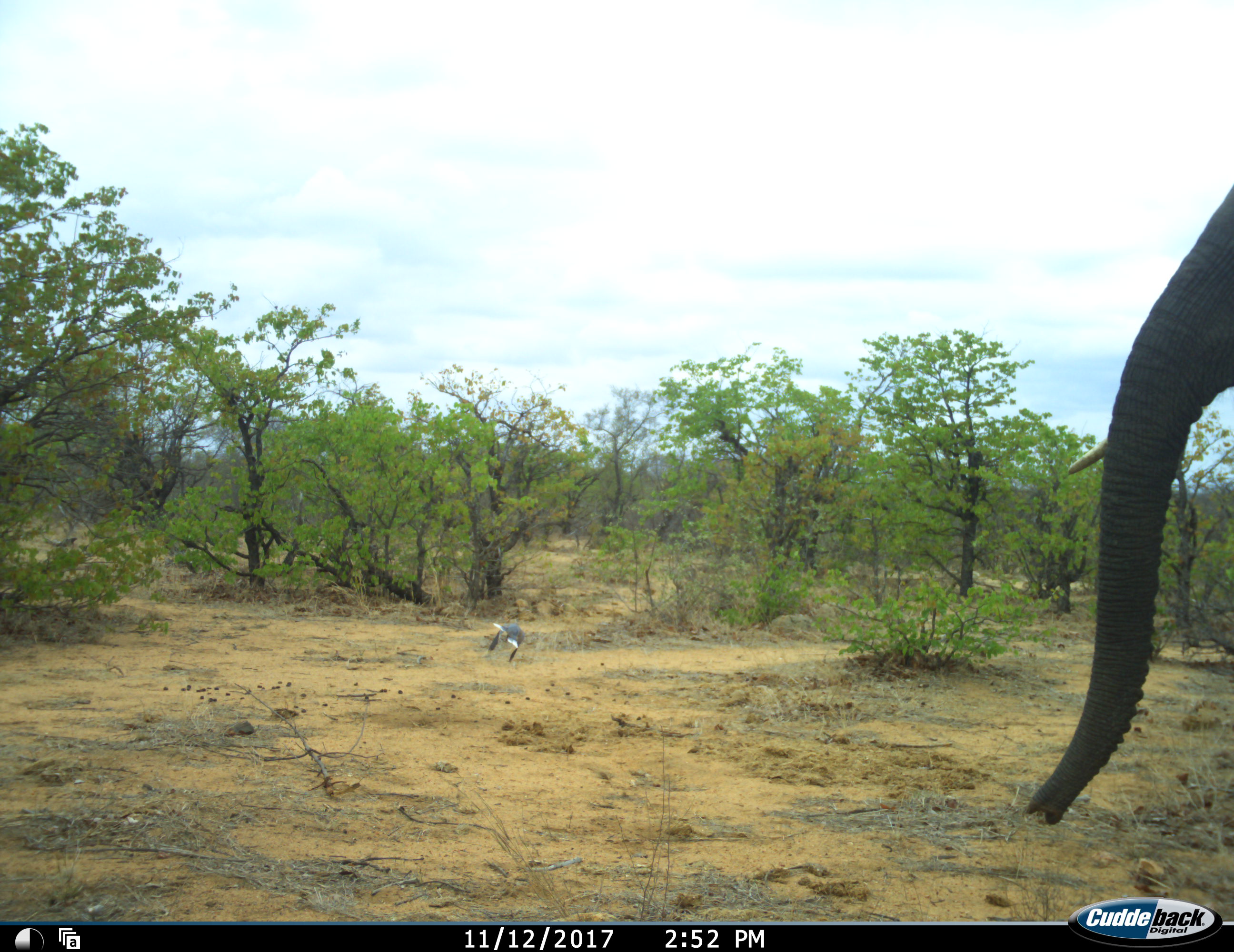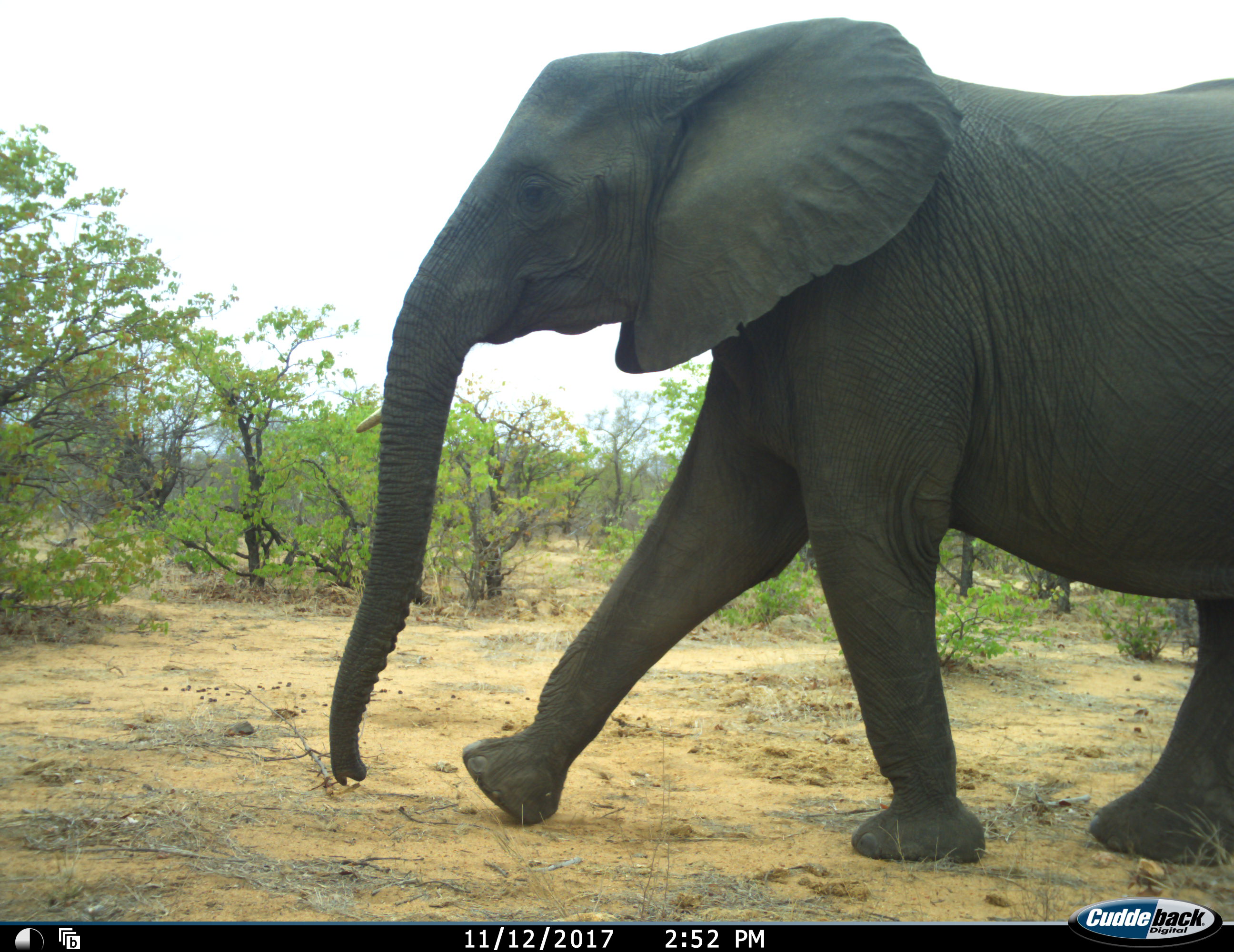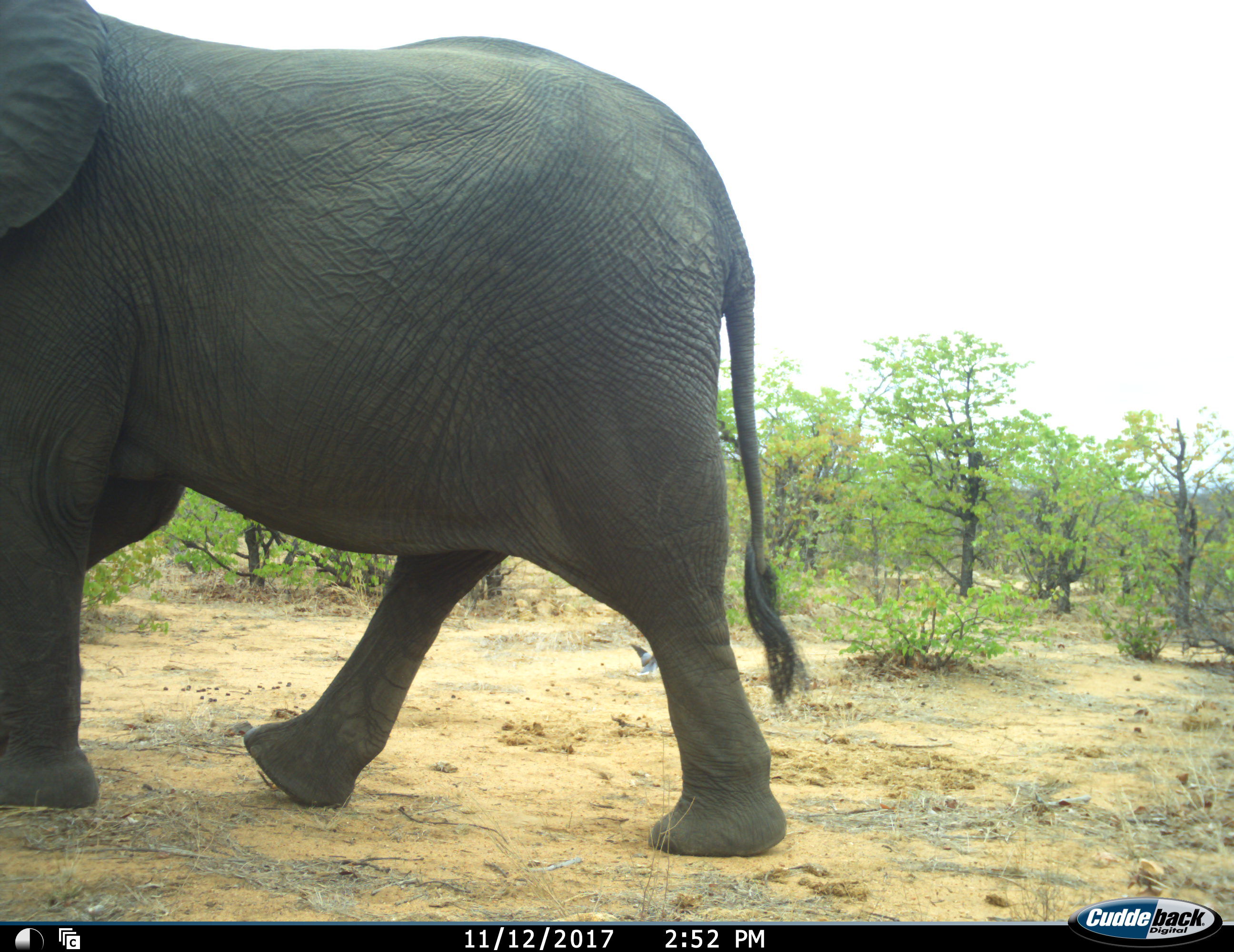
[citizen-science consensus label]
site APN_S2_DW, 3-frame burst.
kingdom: Animalia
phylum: Chordata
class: Aves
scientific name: Aves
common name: bird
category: birdother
Birdother (bird) (Aves), count 1. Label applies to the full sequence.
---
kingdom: Animalia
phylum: Chordata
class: Mammalia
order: Proboscidea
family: Elephantidae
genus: Loxodonta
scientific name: Loxodonta africana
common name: african bush elephant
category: elephant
Elephant (african bush elephant) (Loxodonta africana), count 1. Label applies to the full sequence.